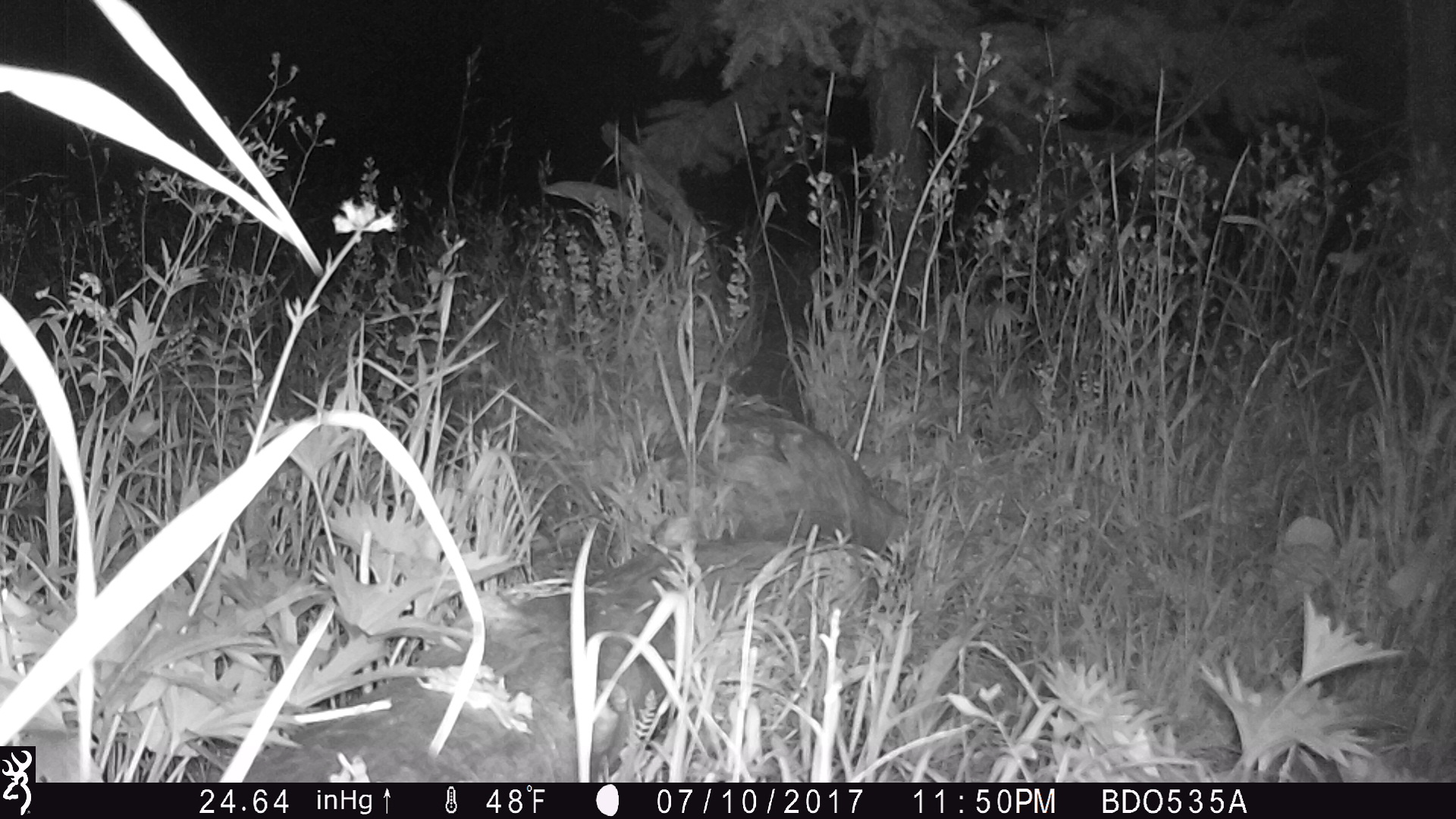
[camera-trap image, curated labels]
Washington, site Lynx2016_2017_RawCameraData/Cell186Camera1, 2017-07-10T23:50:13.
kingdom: Animalia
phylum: Chordata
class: Mammalia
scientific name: Mammalia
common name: small mammal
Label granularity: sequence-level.